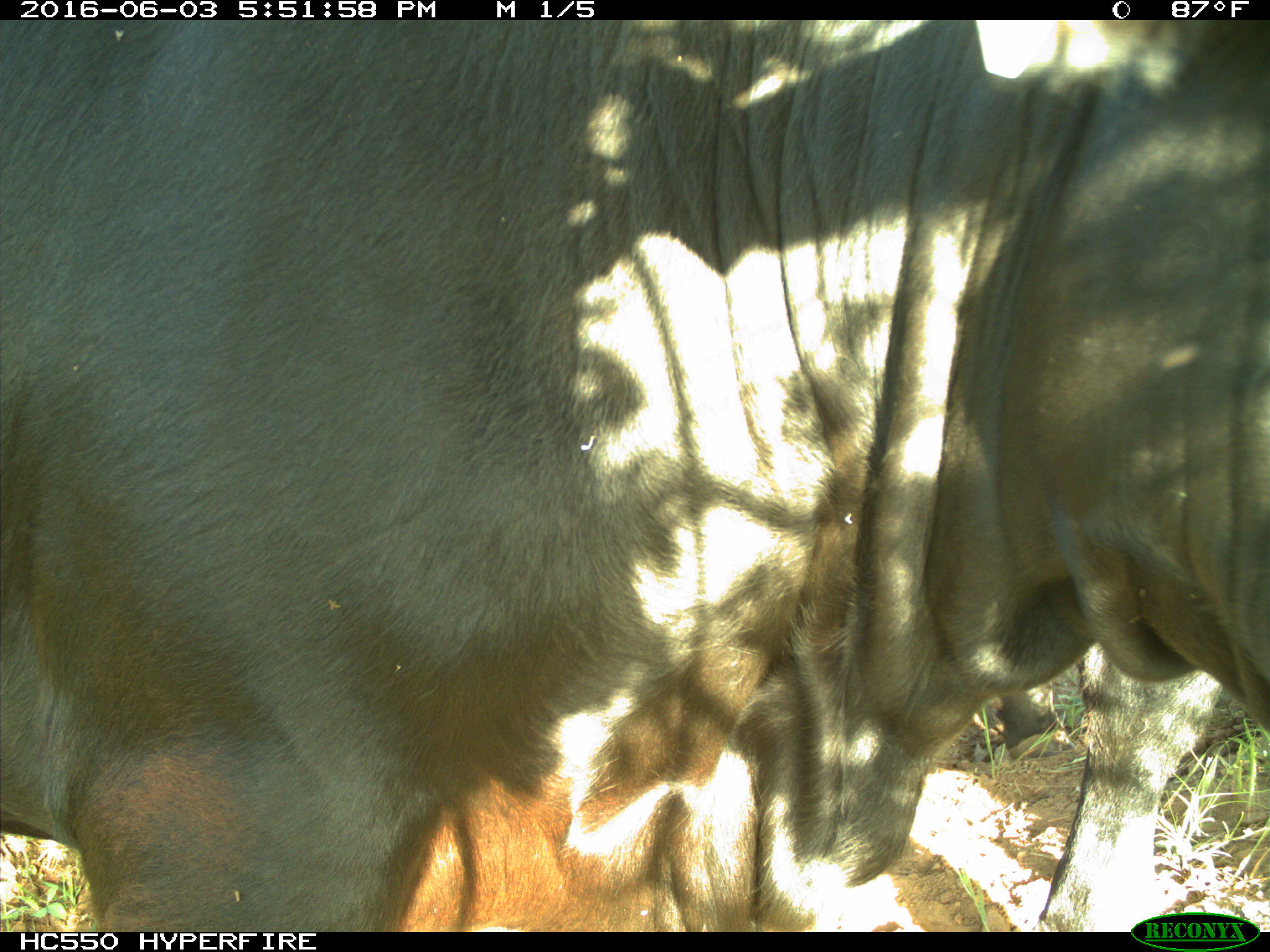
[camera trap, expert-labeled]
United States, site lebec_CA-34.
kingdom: Animalia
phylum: Chordata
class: Mammalia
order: Artiodactyla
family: Bovidae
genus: Bos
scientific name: Bos taurus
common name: domestic cow